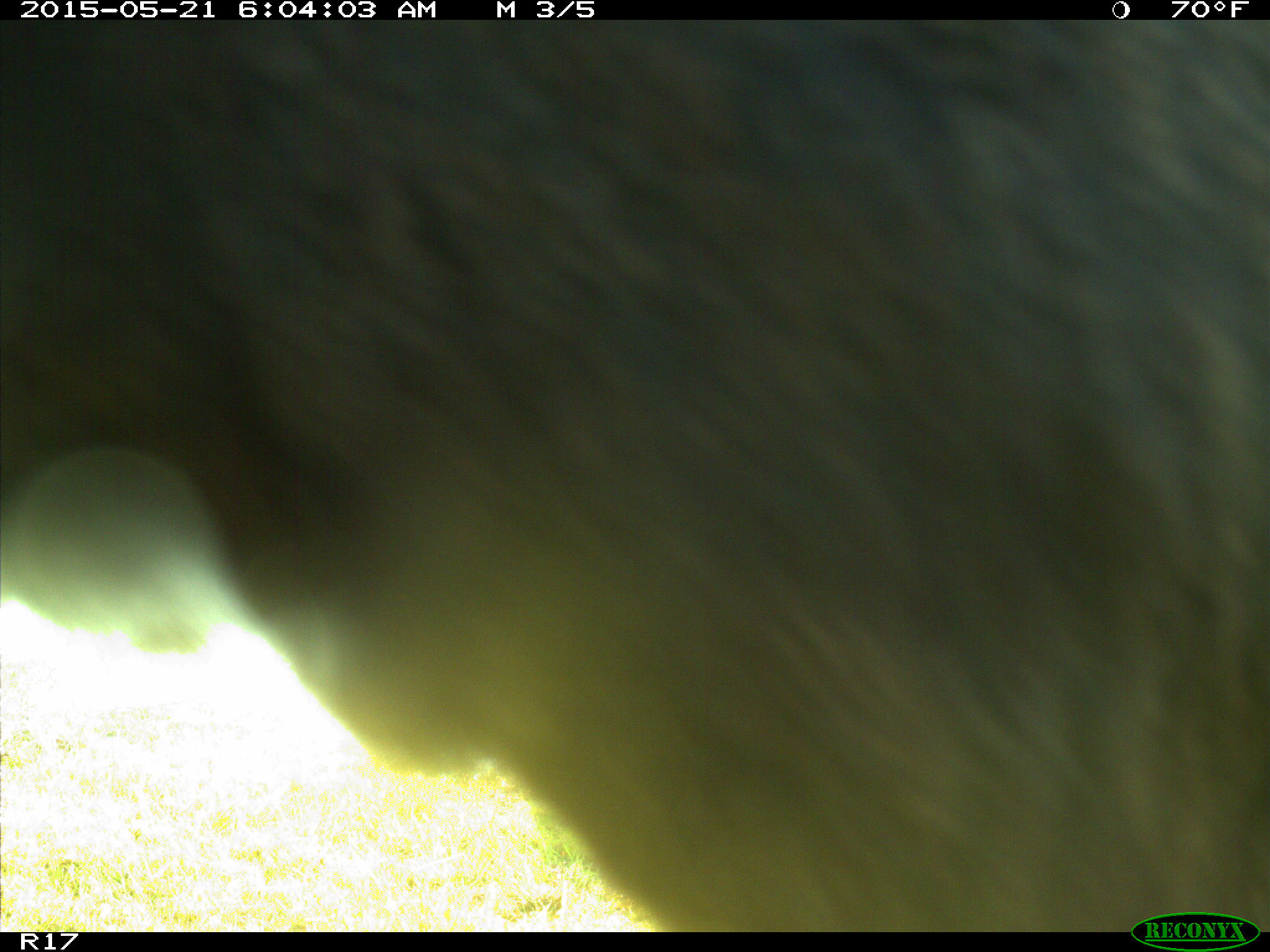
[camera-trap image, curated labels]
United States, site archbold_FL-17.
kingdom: Animalia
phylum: Chordata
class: Mammalia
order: Artiodactyla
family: Bovidae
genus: Bos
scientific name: Bos taurus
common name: domestic cow